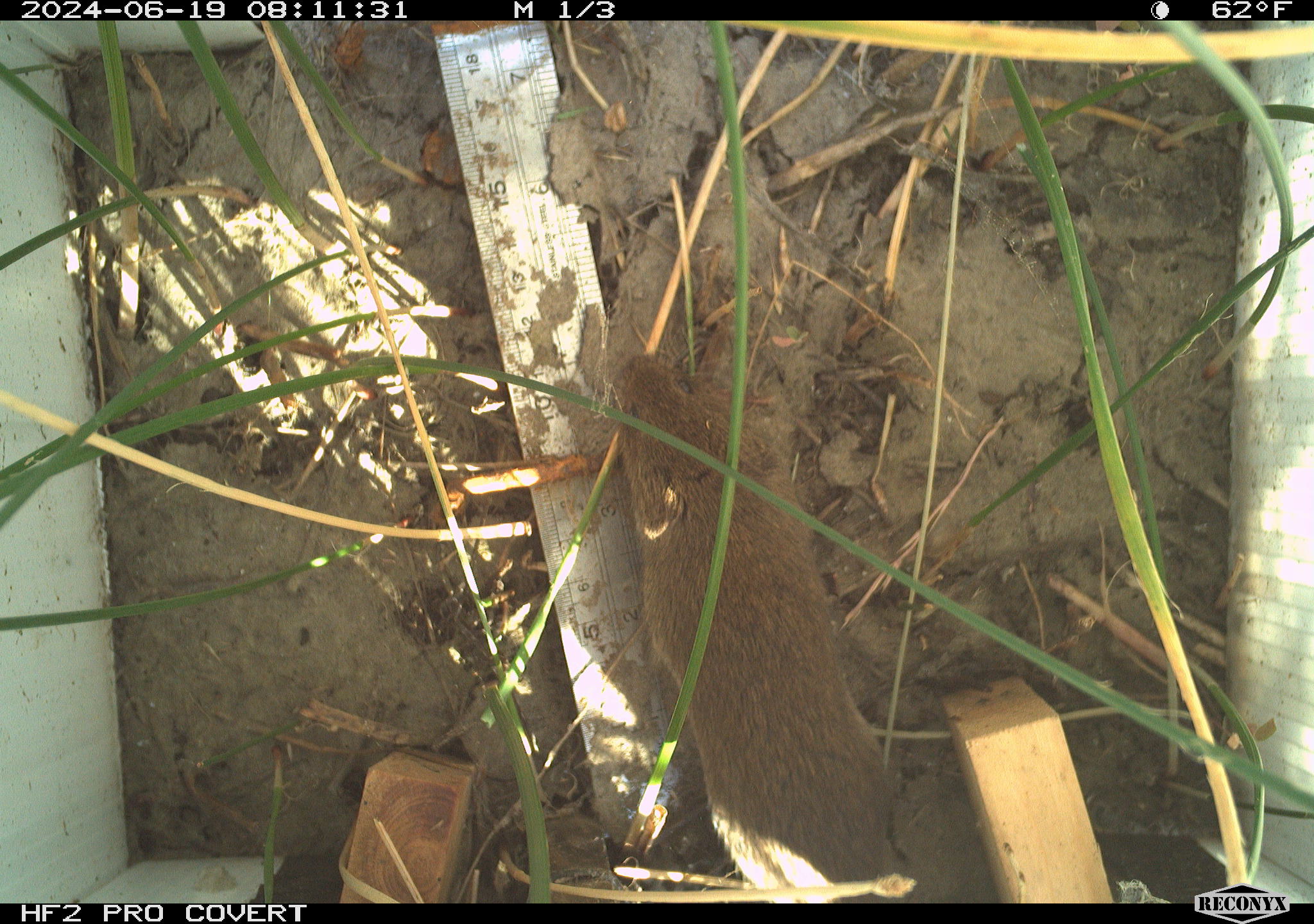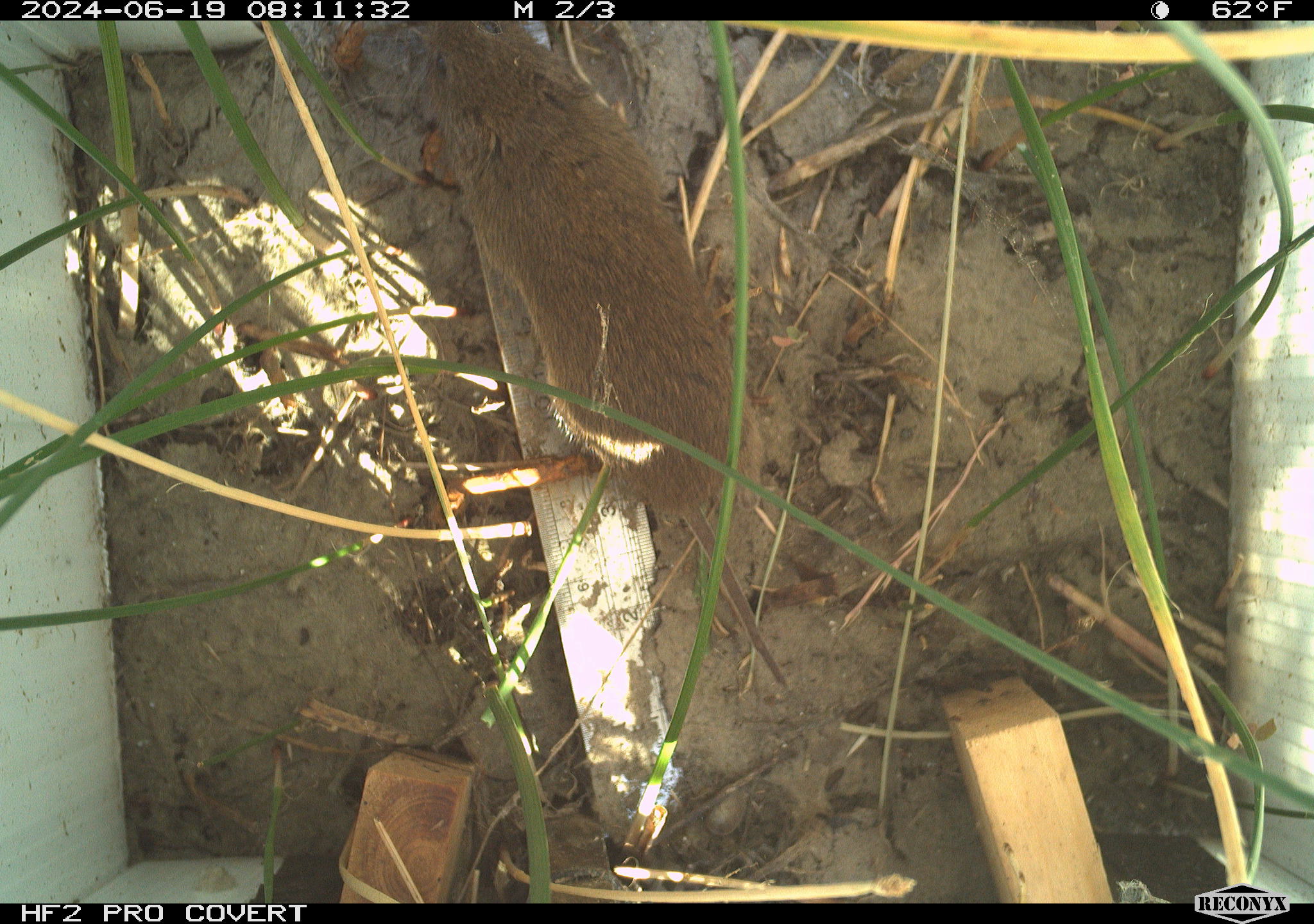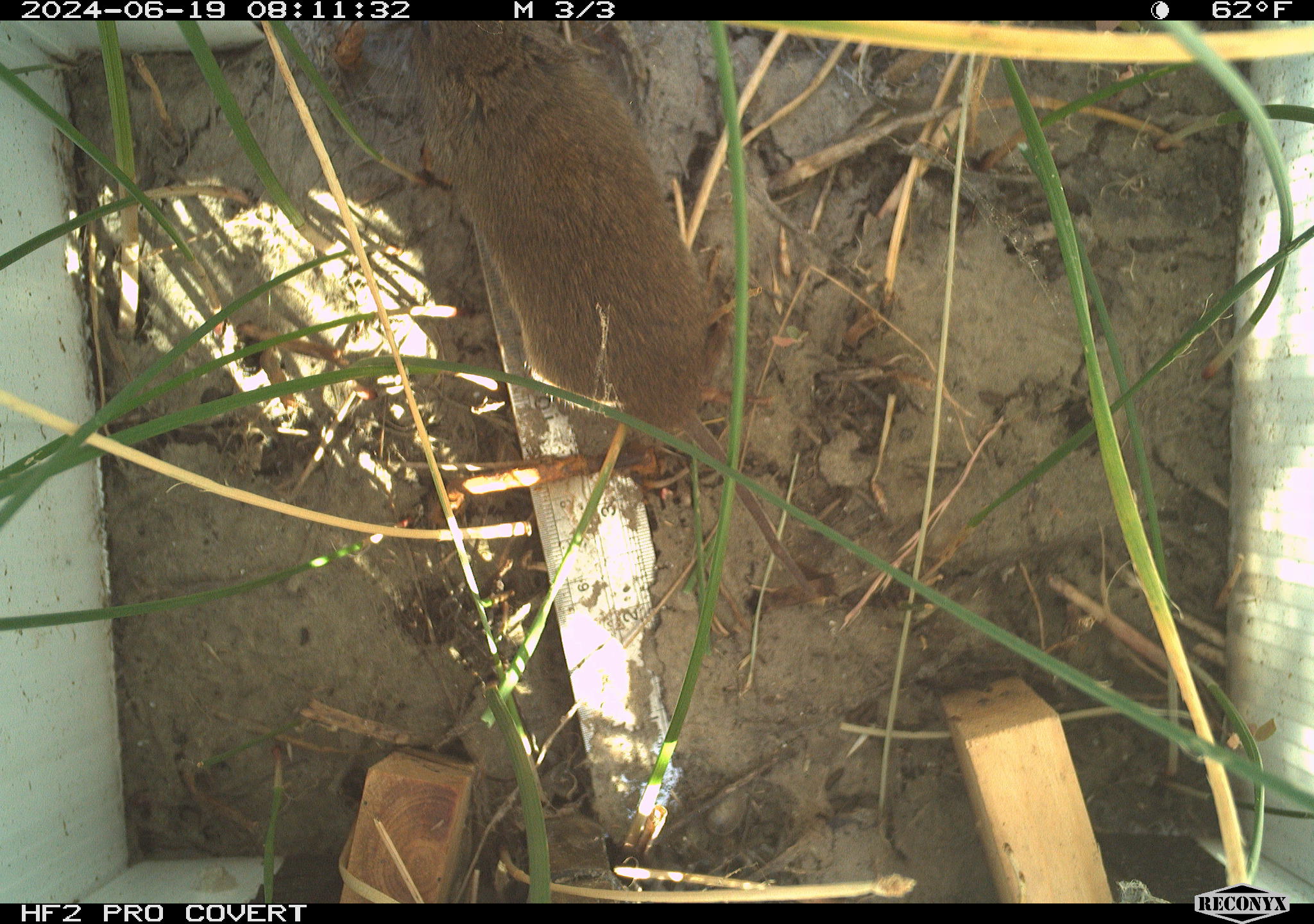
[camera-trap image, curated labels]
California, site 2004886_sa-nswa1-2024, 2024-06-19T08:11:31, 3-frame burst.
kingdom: Animalia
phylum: Chordata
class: Mammalia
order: Rodentia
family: Cricetidae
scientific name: Arvicolinae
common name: voles, lemmings, and muskrats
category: arvicolinae subfamily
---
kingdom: Animalia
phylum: Chordata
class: Mammalia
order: Rodentia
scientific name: Rodentia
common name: rodent